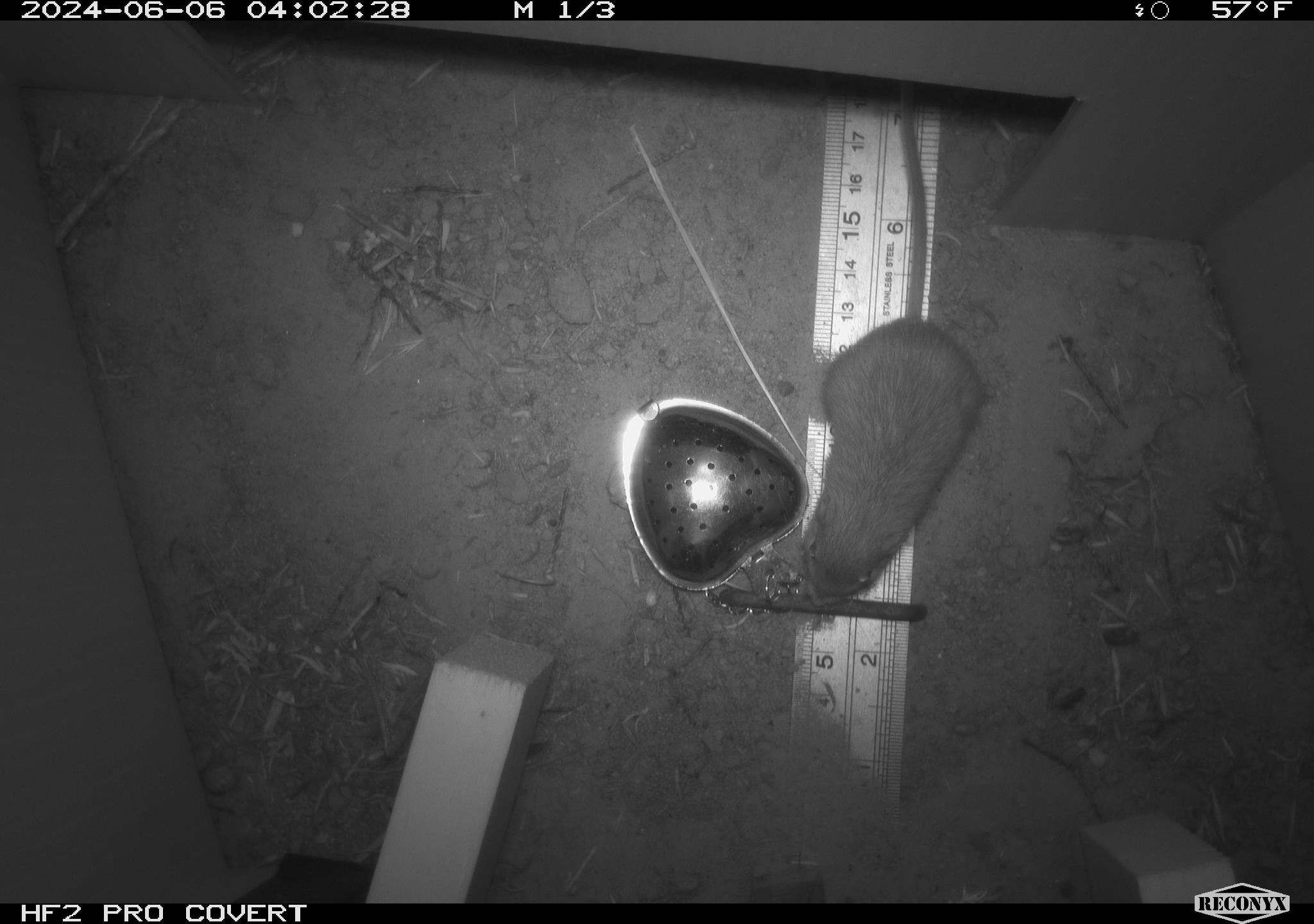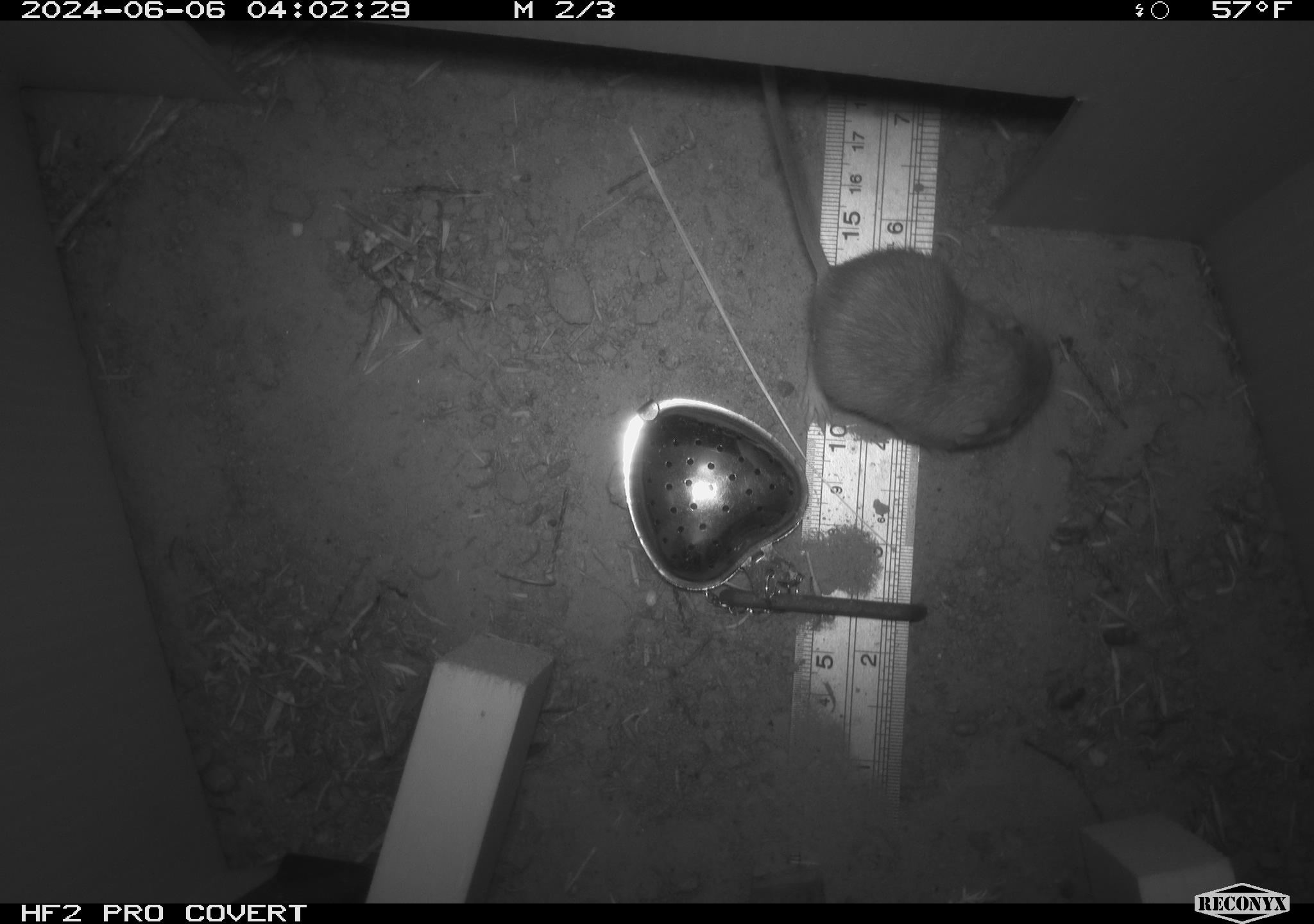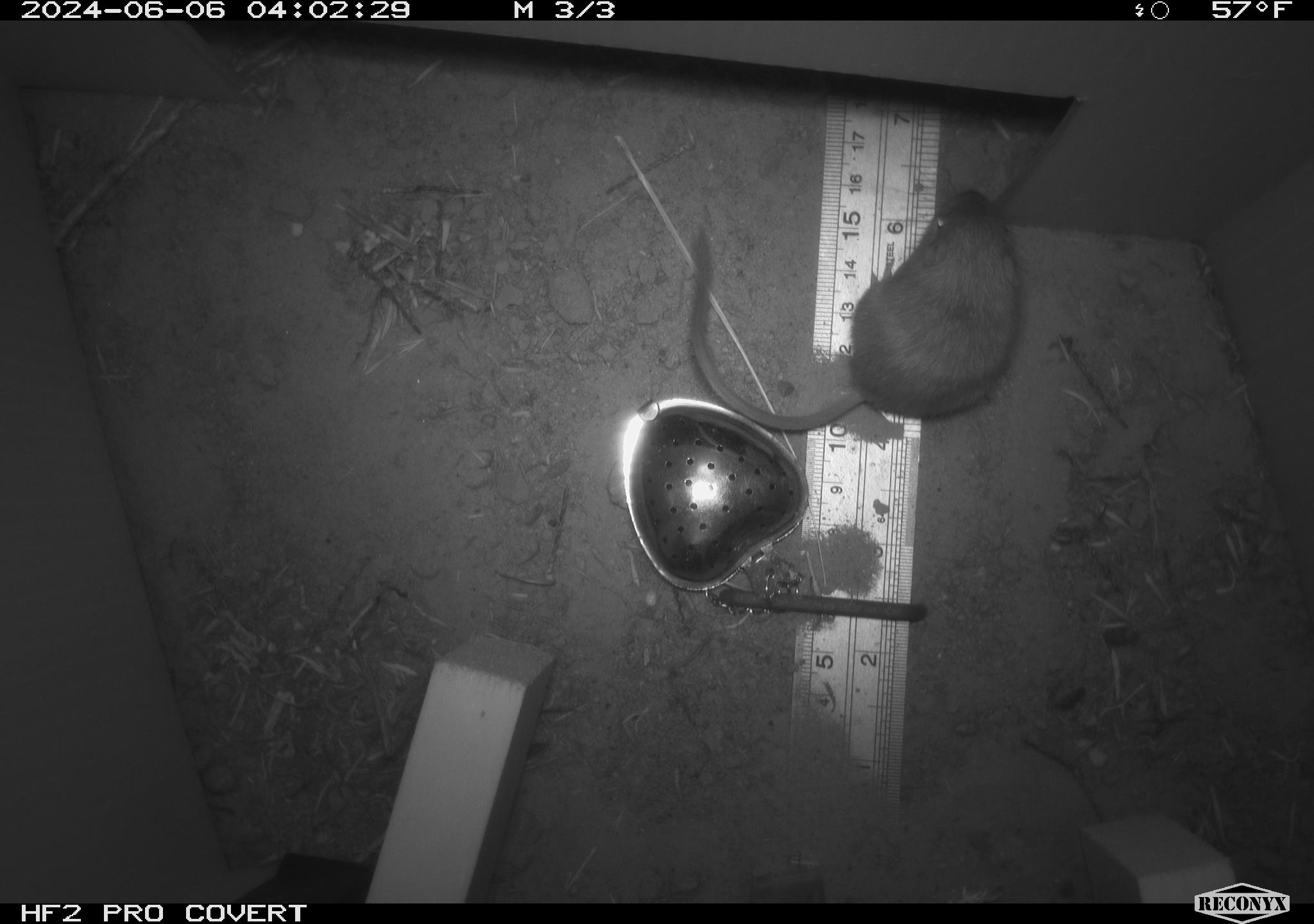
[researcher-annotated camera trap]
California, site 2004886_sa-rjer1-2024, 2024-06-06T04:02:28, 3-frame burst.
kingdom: Animalia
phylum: Chordata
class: Mammalia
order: Rodentia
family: Heteromyidae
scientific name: Heteromyidae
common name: kangaroo rats and pocket mice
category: heteromyidae family